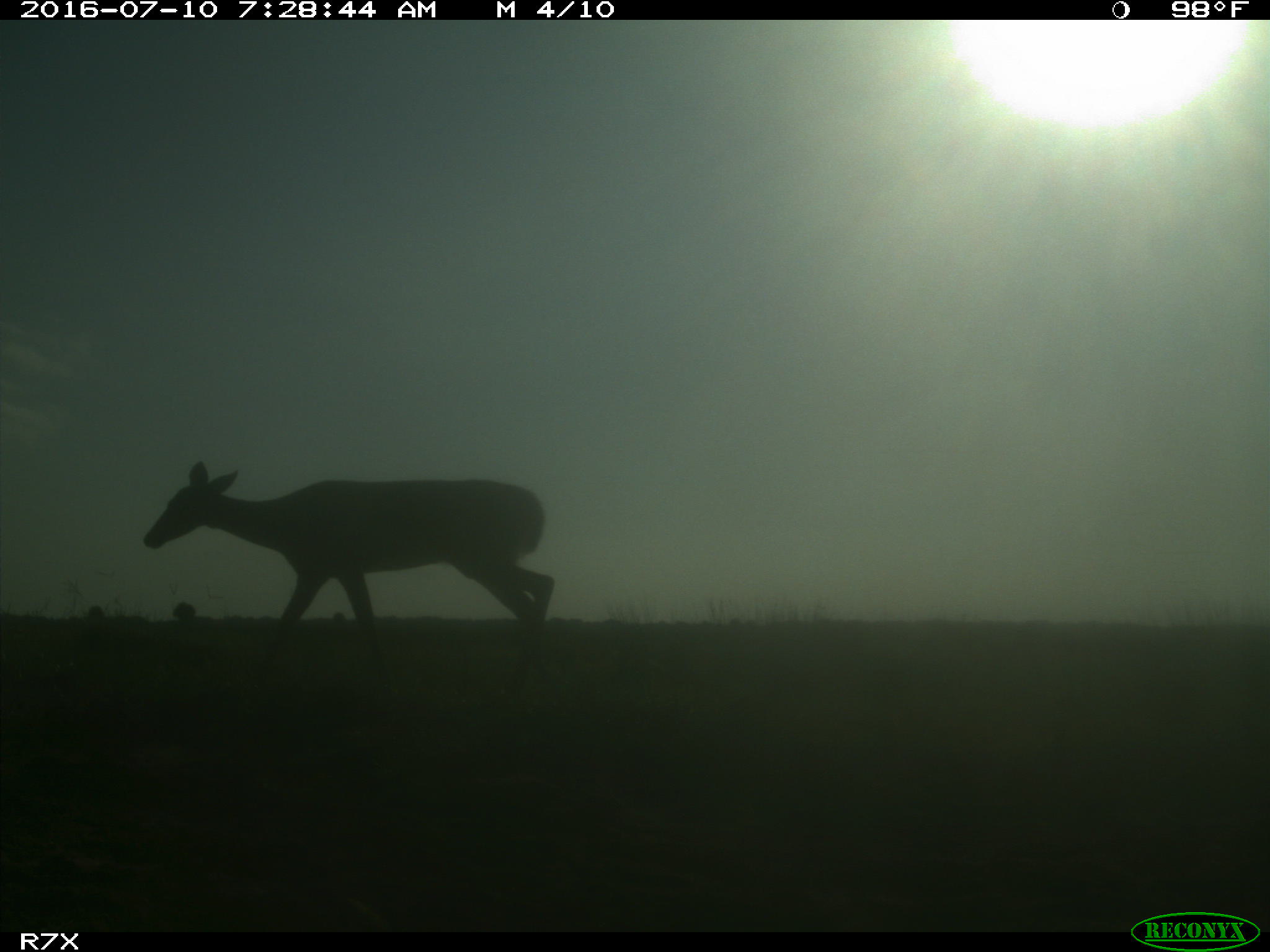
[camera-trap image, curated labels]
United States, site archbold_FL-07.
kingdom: Animalia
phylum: Chordata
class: Mammalia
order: Artiodactyla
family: Cervidae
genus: Odocoileus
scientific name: Odocoileus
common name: deer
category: unidentified deer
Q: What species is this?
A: Unidentified deer (deer) (Odocoileus).